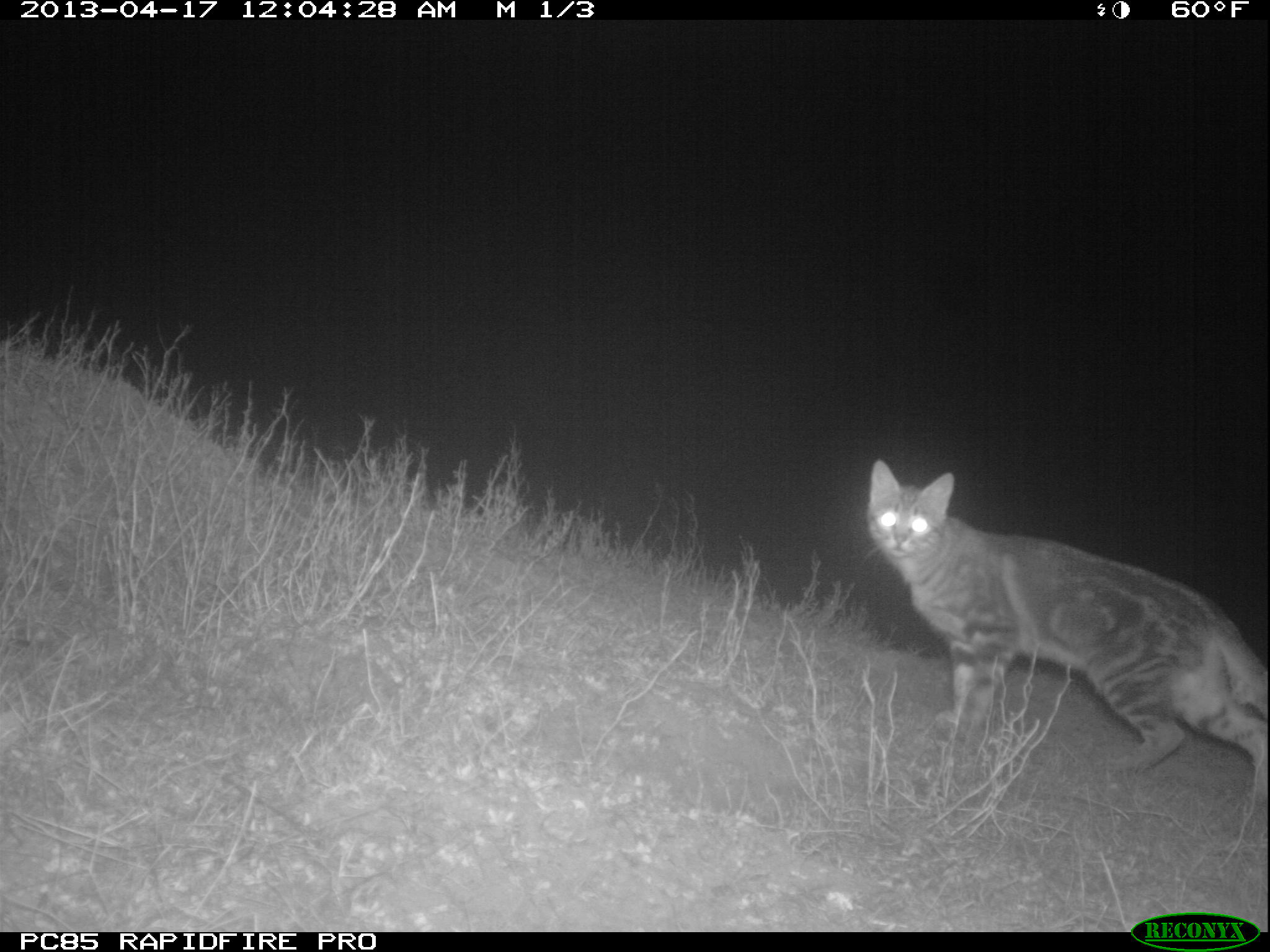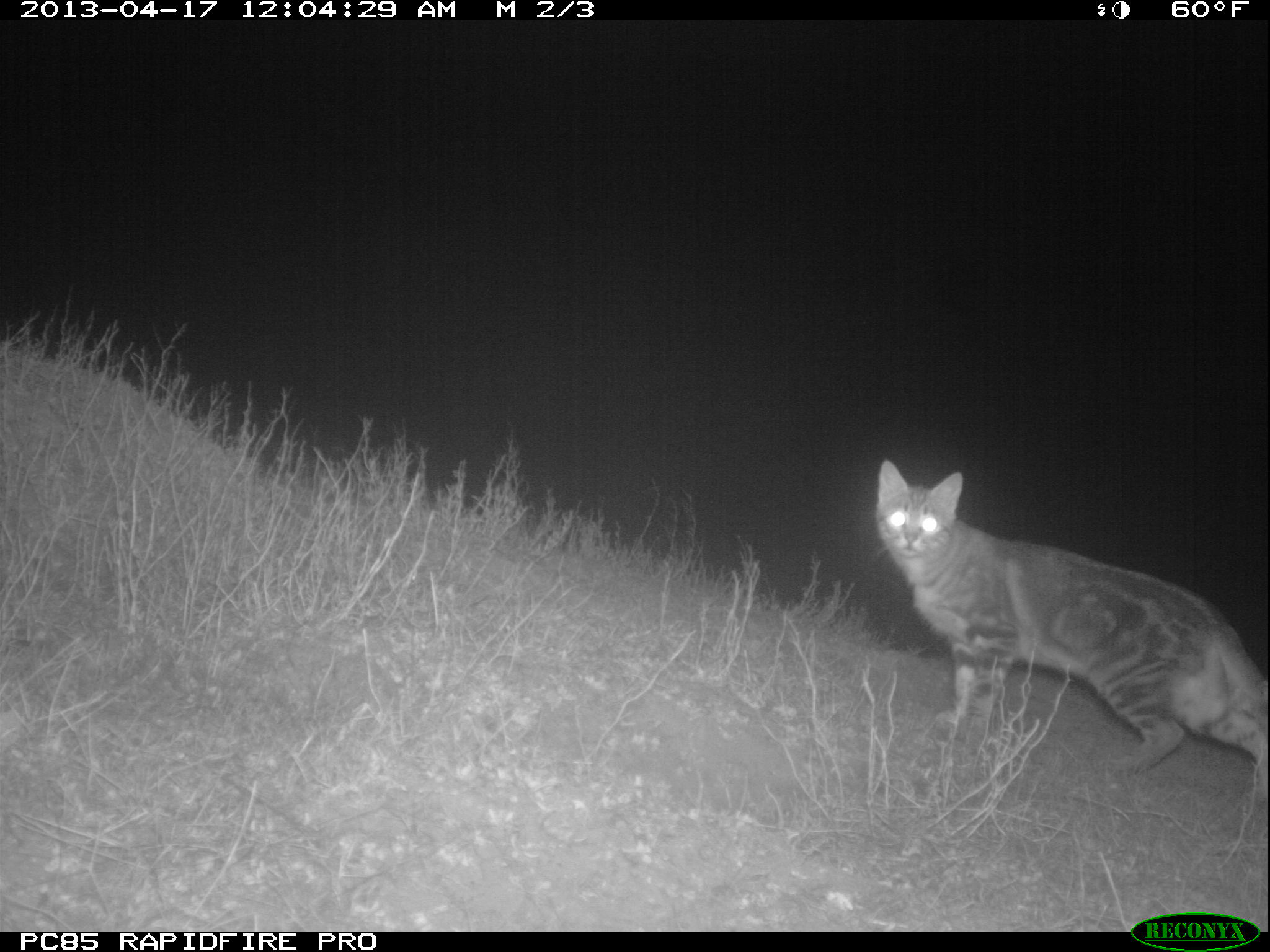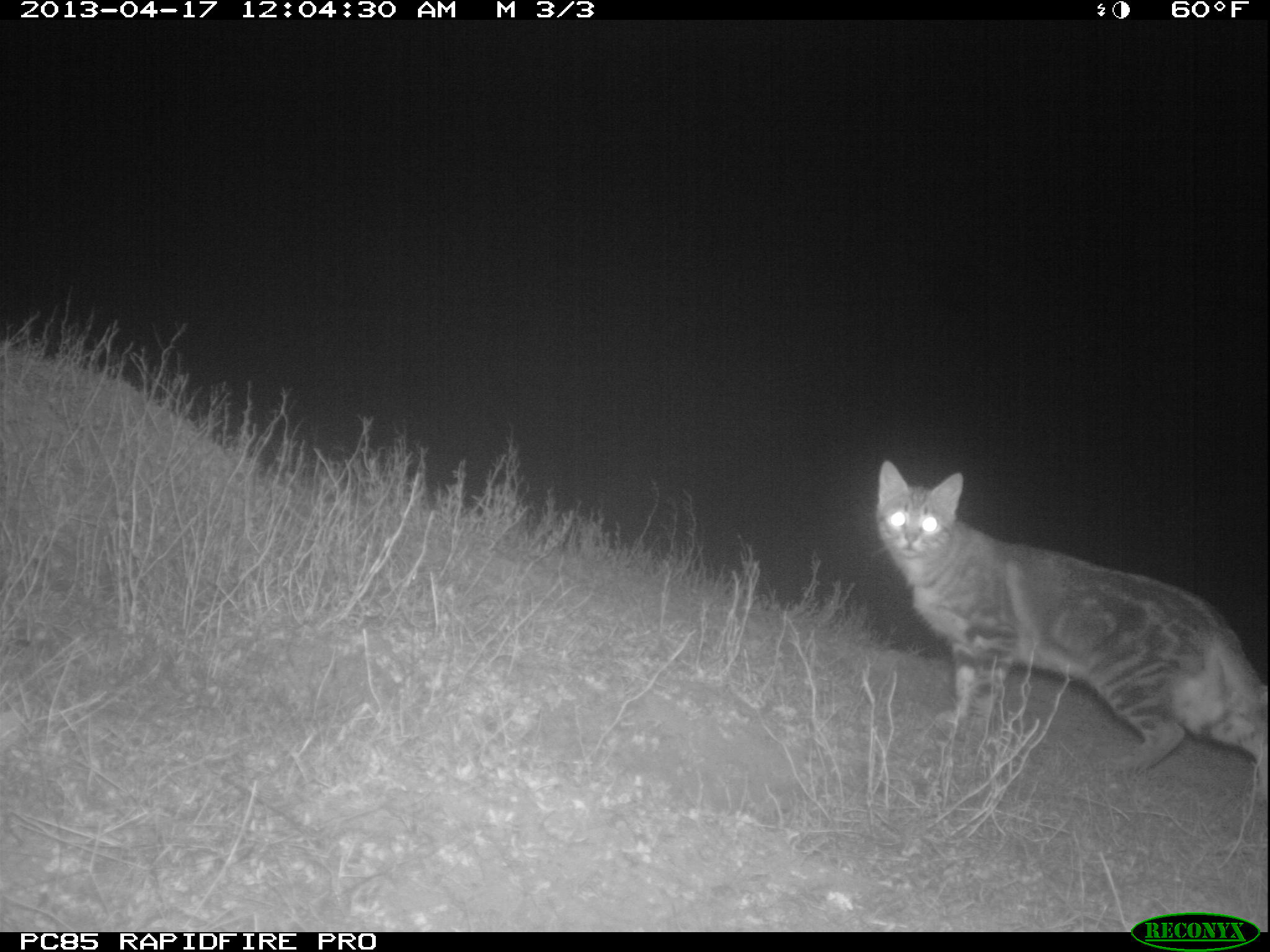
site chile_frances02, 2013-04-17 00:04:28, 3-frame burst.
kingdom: Animalia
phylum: Chordata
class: Mammalia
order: Carnivora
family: Felidae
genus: Felis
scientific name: Felis catus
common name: cat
Cat (Felis catus).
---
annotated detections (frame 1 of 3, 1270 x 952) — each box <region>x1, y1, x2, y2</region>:
cat: <region>859, 464, 1268, 833</region>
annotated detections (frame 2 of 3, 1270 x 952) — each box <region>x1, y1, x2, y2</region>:
cat: <region>867, 462, 1265, 824</region>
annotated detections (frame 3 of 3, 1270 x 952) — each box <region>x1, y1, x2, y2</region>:
cat: <region>868, 466, 1268, 825</region>